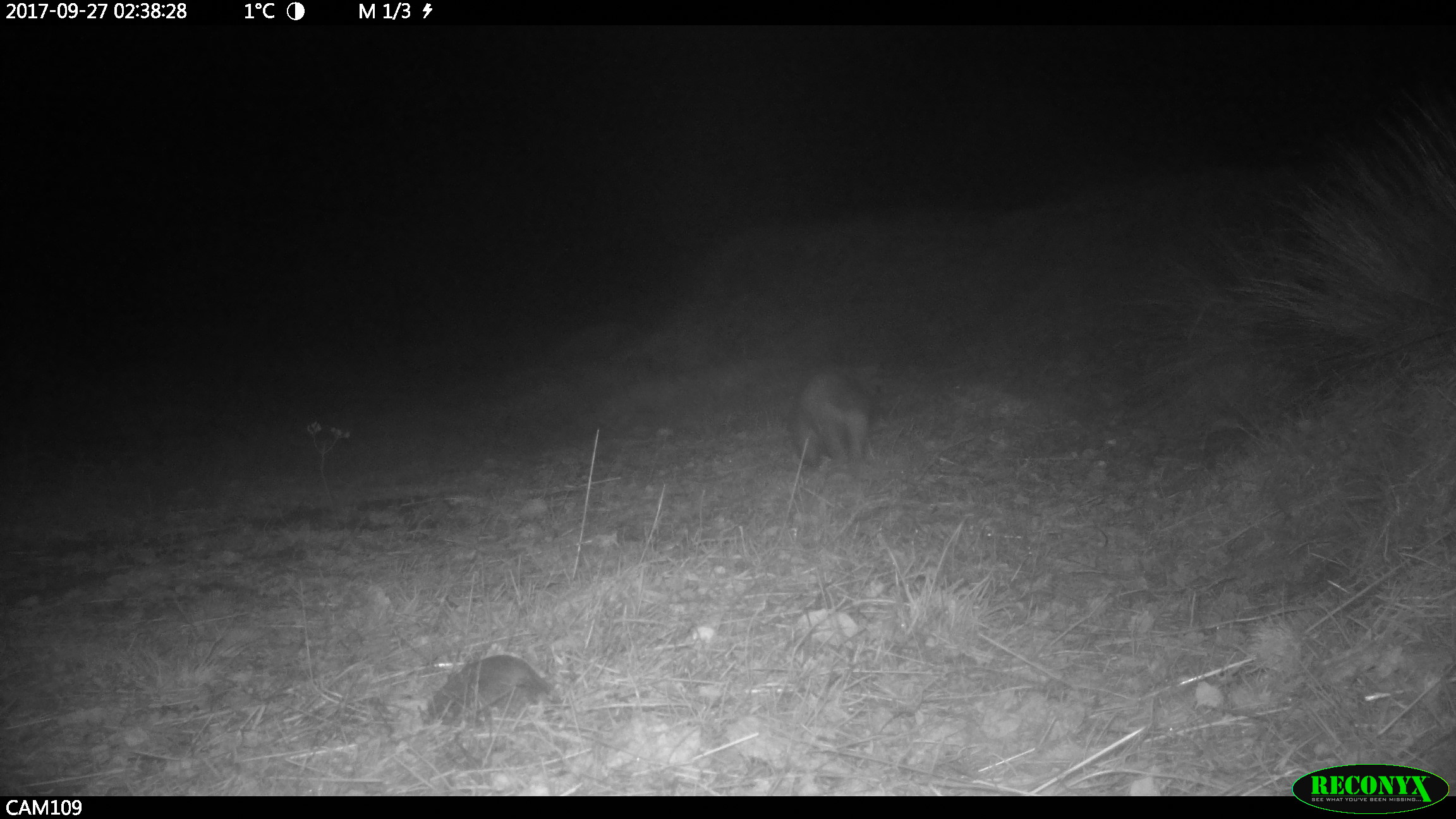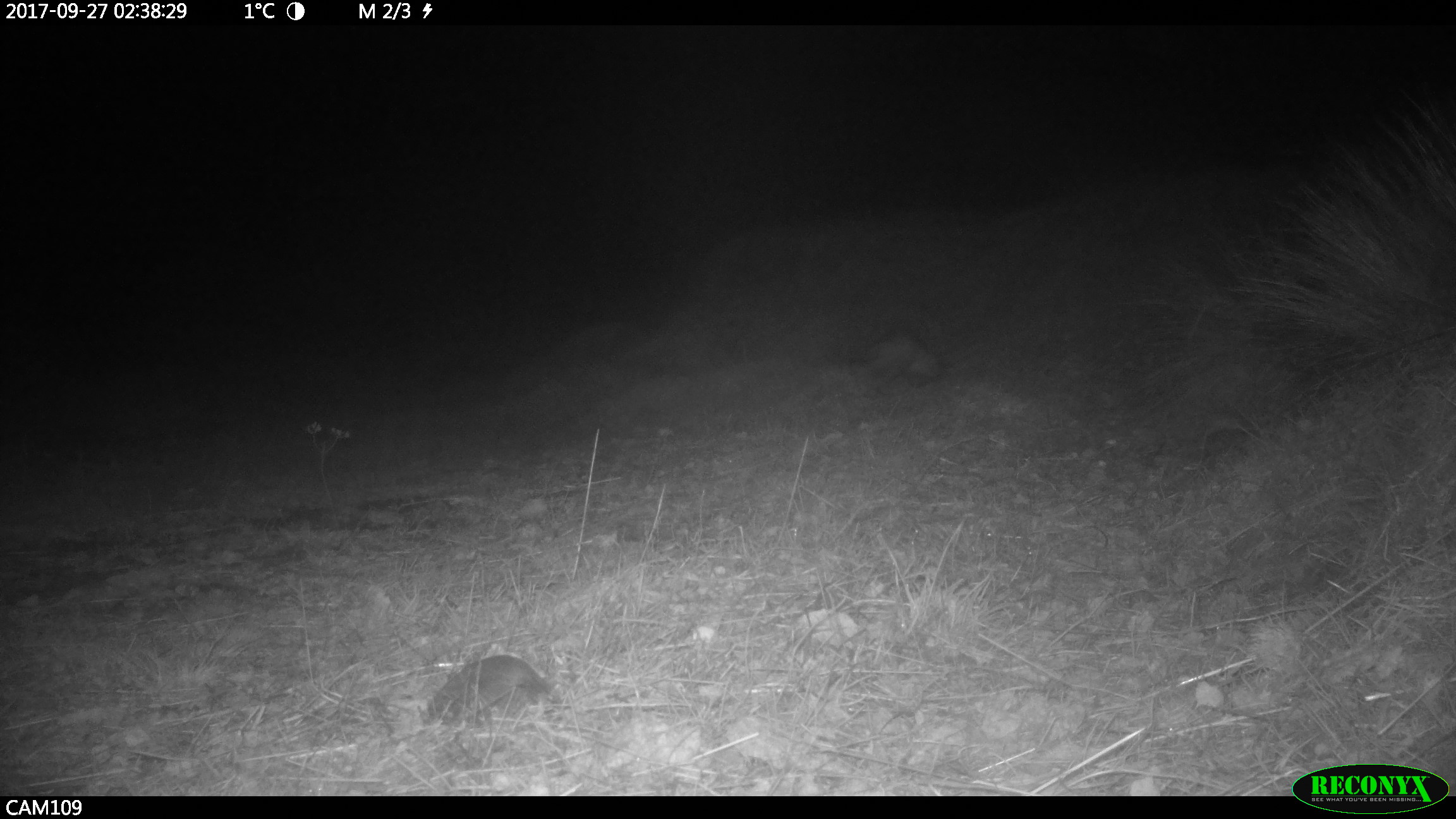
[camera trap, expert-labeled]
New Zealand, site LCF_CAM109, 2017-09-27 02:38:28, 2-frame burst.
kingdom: Animalia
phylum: Chordata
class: Mammalia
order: Carnivora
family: Mustelidae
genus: Mustela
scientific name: Mustela furo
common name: ferret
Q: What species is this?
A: Ferret (Mustela furo).